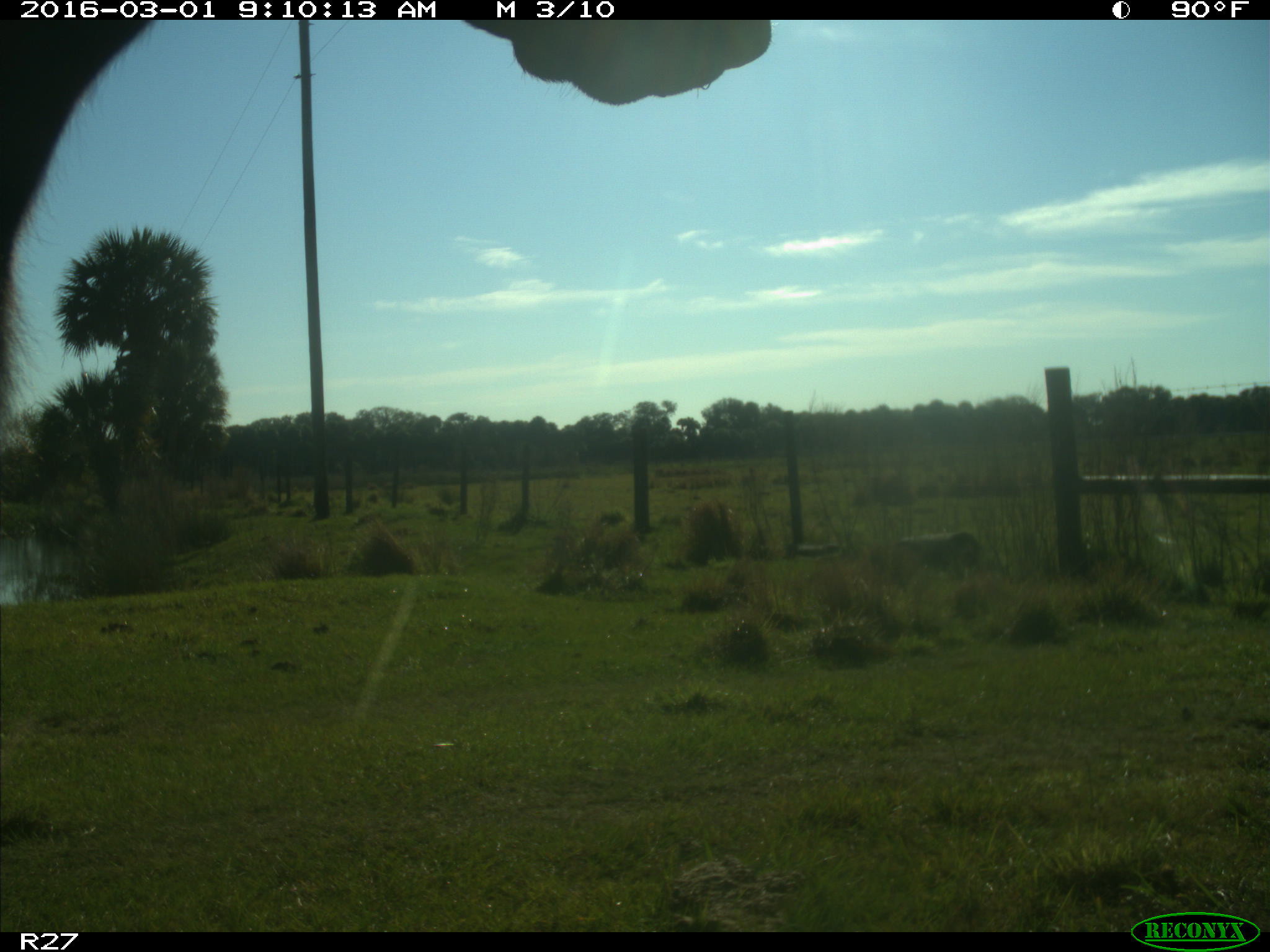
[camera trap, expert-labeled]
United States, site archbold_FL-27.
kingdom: Animalia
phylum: Chordata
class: Mammalia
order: Artiodactyla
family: Bovidae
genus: Bos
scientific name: Bos taurus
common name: domestic cow